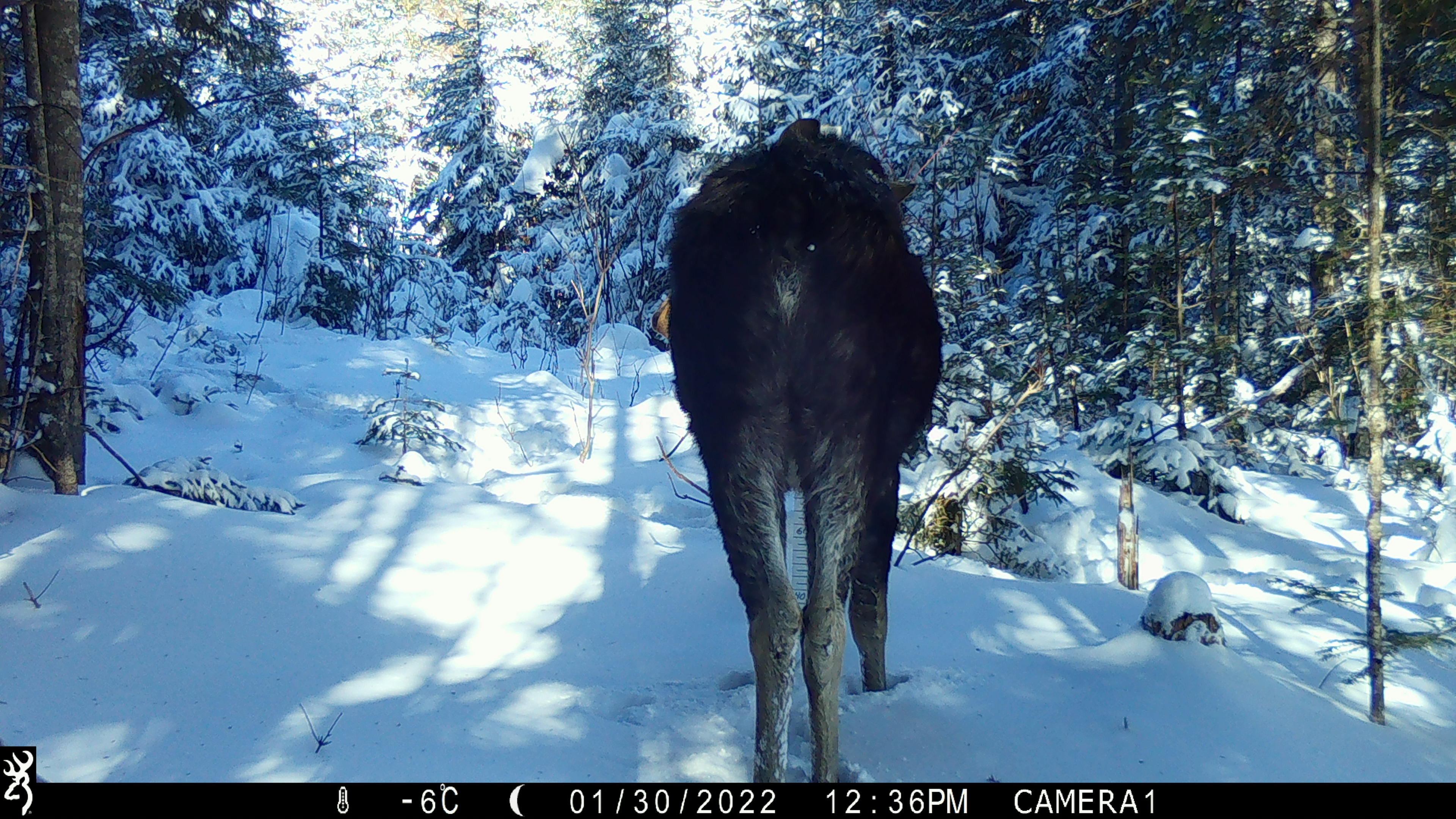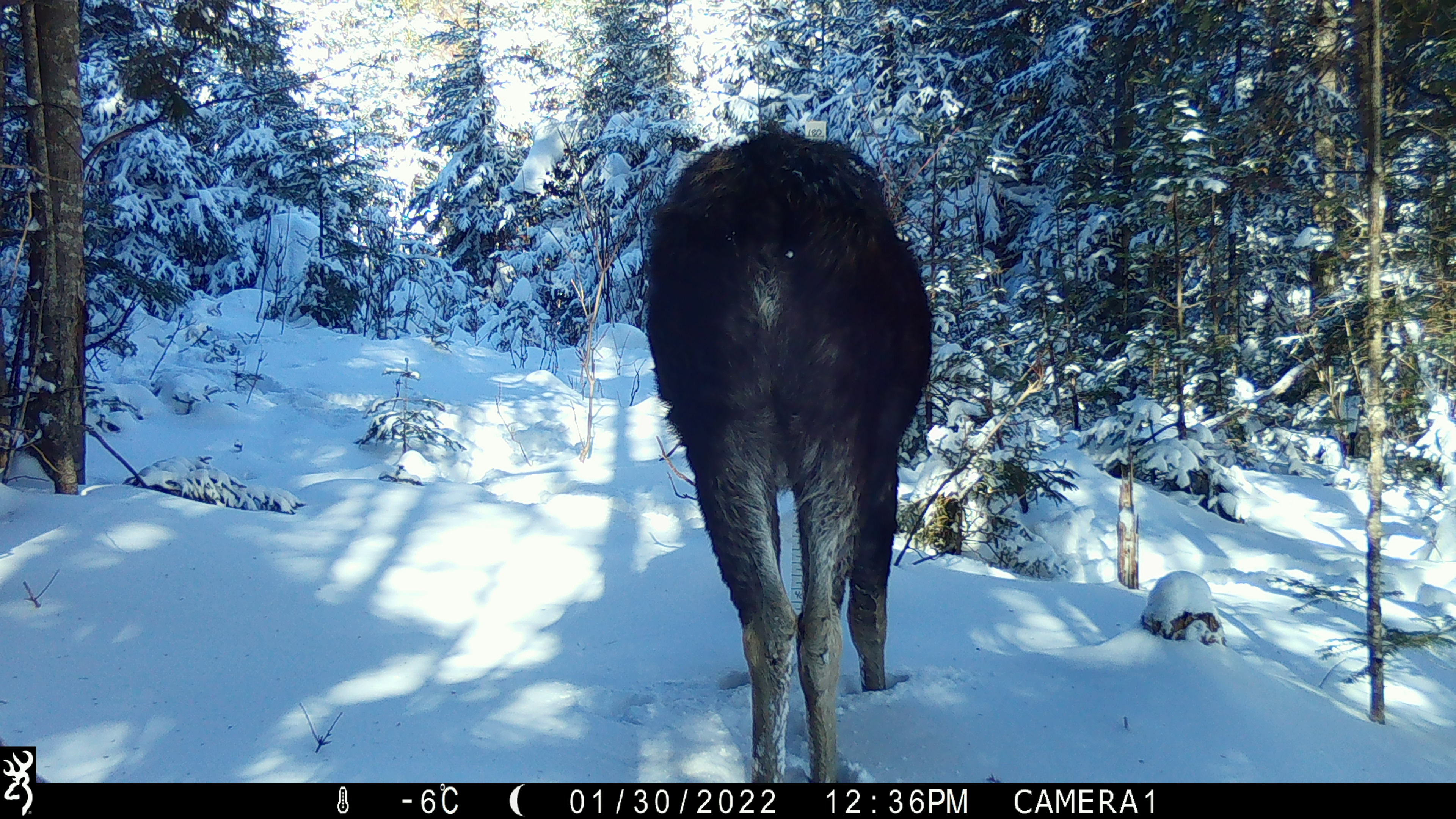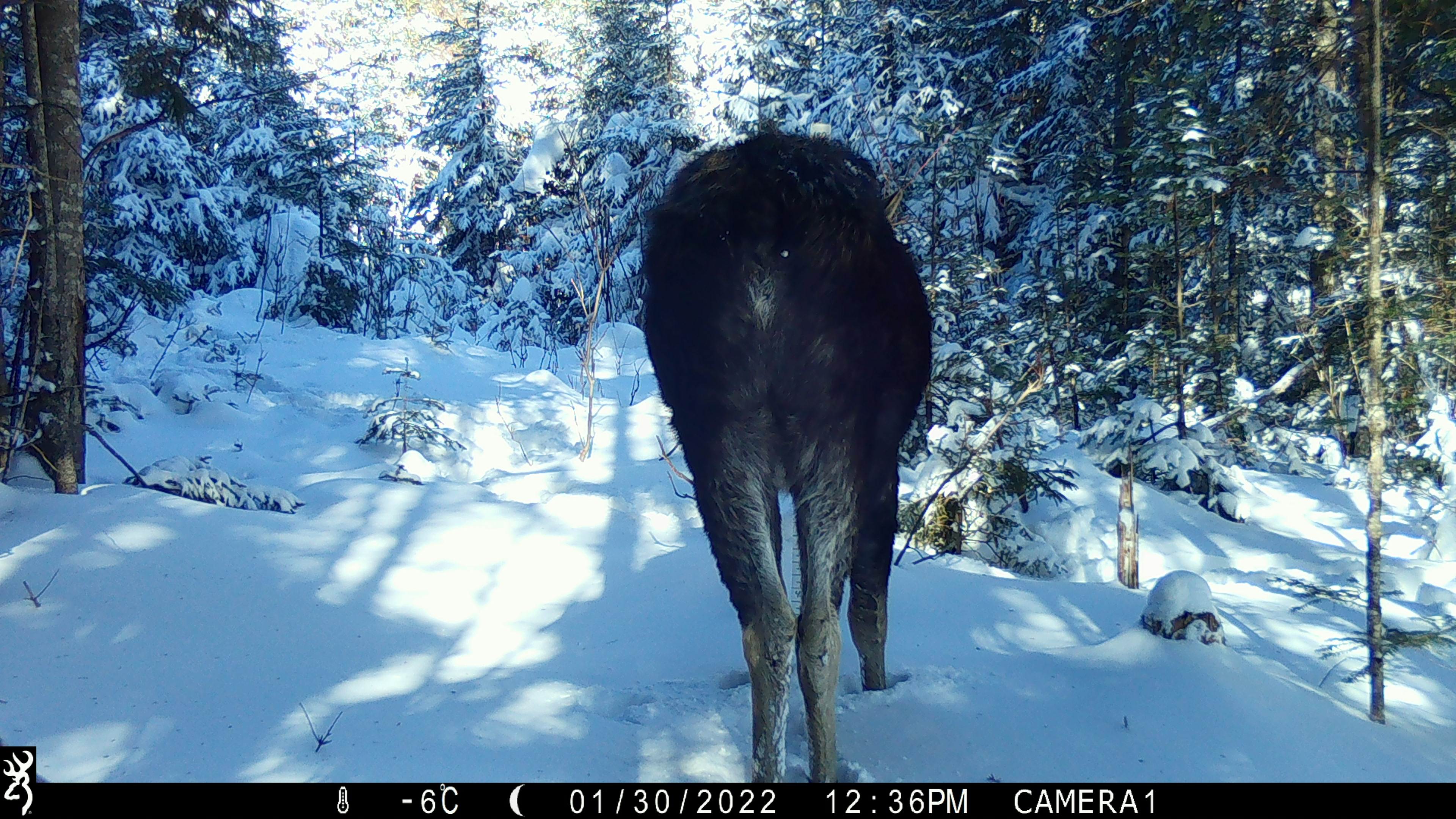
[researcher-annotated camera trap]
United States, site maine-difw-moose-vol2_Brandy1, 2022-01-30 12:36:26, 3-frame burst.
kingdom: Animalia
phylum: Chordata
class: Mammalia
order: Artiodactyla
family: Cervidae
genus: Alces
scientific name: Alces alces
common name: moose